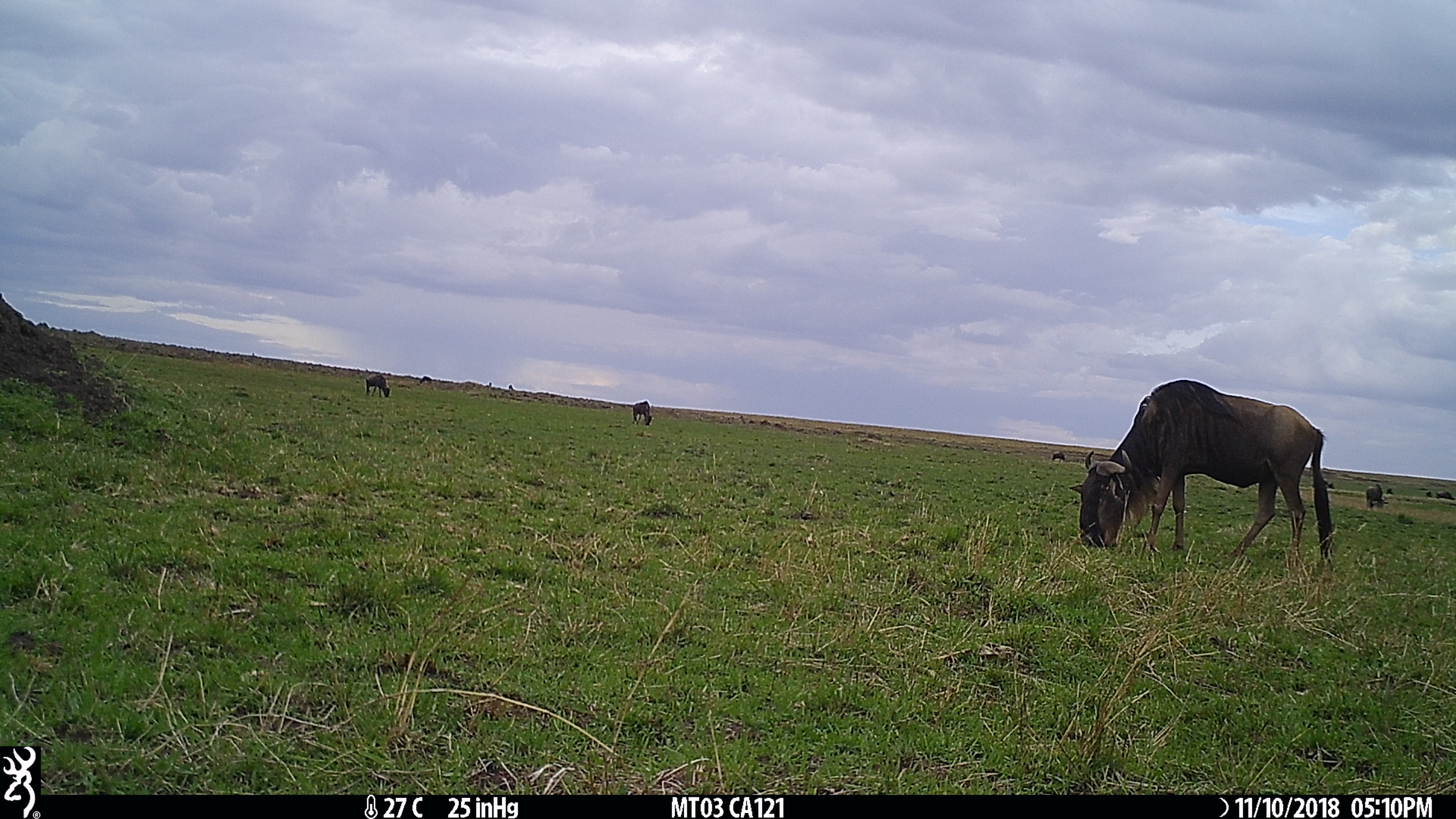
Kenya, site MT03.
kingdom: Animalia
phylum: Chordata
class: Mammalia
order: Artiodactyla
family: Bovidae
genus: Connochaetes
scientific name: Connochaetes taurinus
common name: blue wildebeest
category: wildebeest